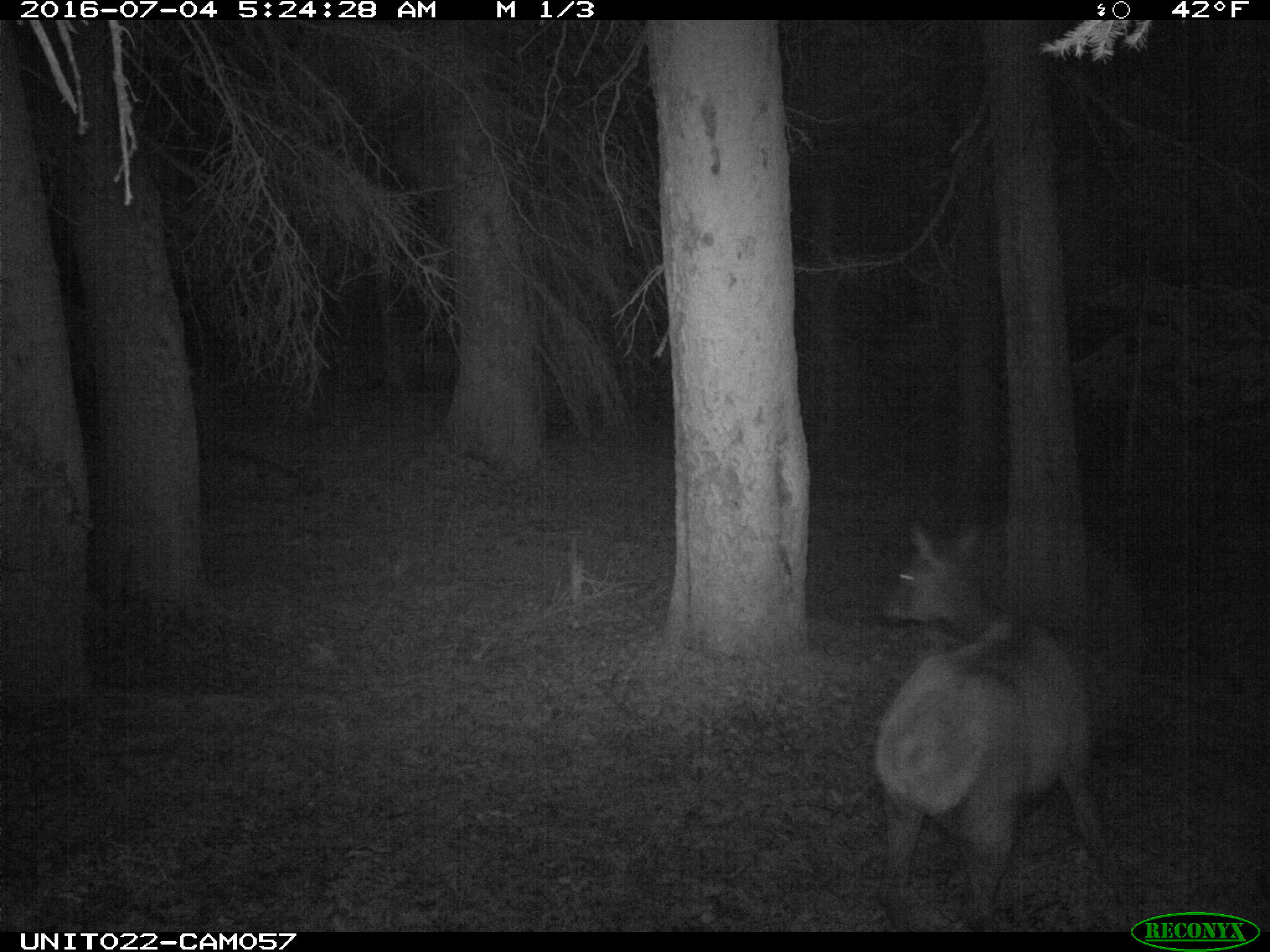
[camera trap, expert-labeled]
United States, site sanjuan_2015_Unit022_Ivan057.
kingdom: Animalia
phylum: Chordata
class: Mammalia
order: Artiodactyla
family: Cervidae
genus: Cervus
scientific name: Cervus elaphus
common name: red deer